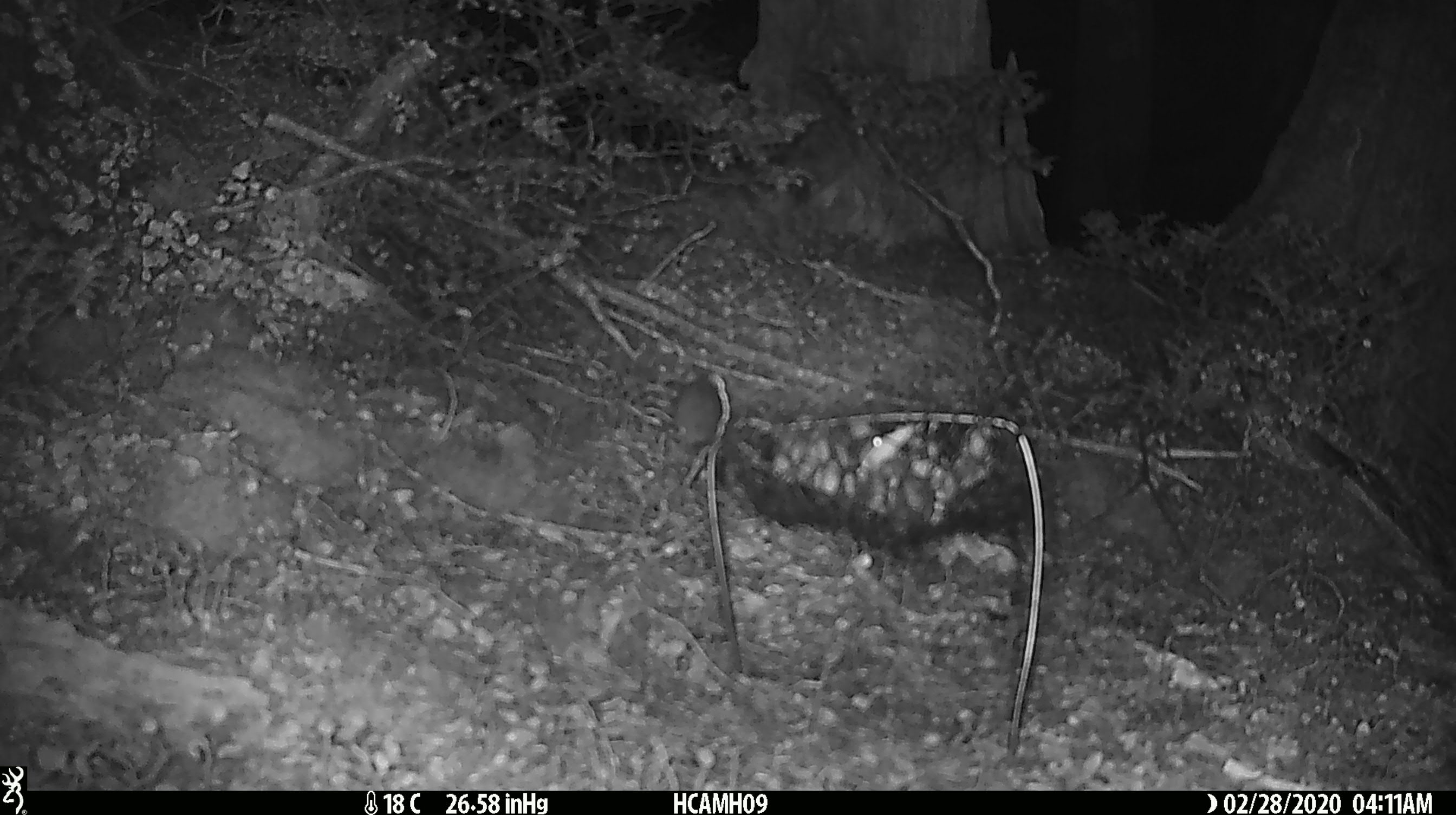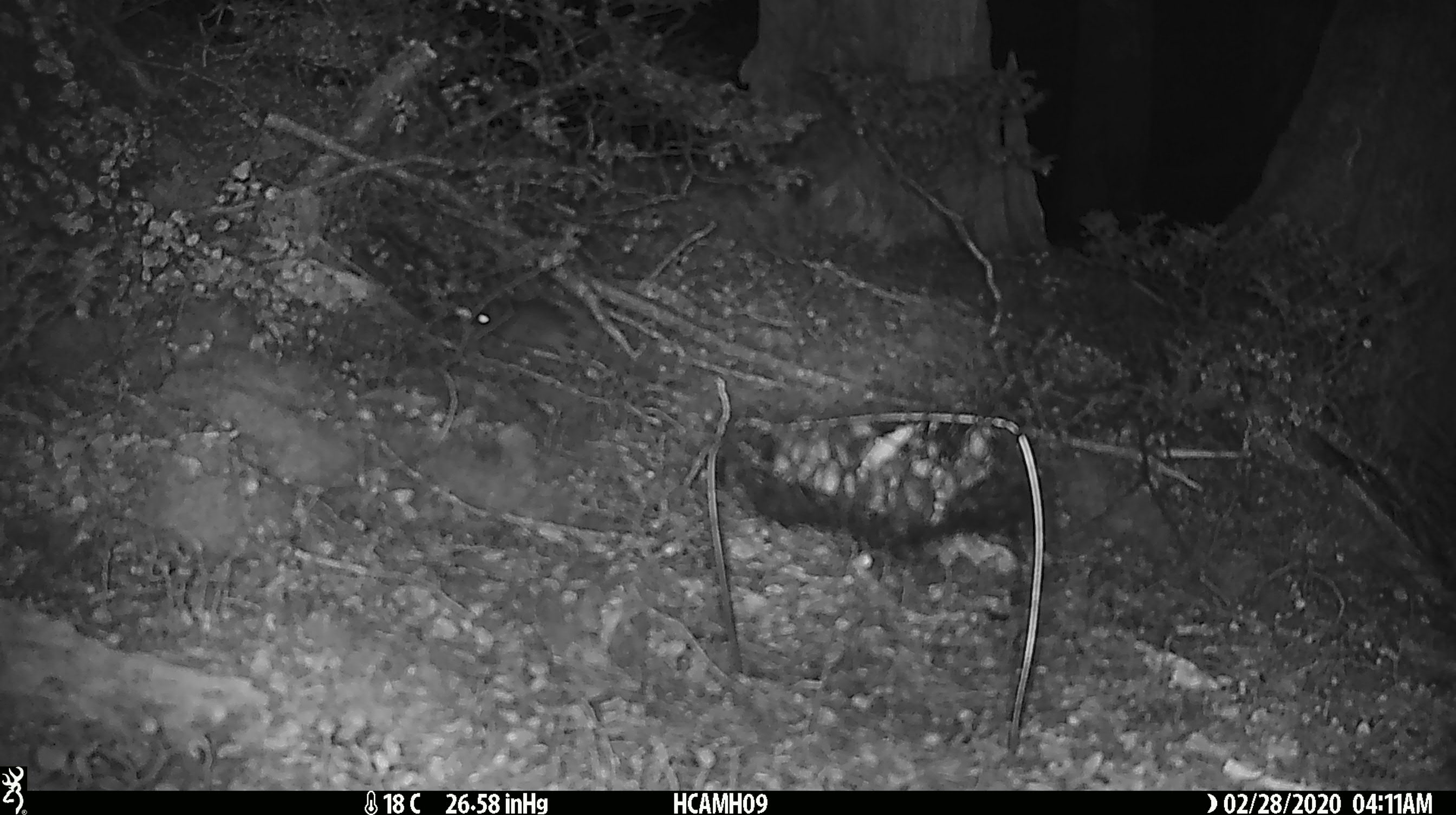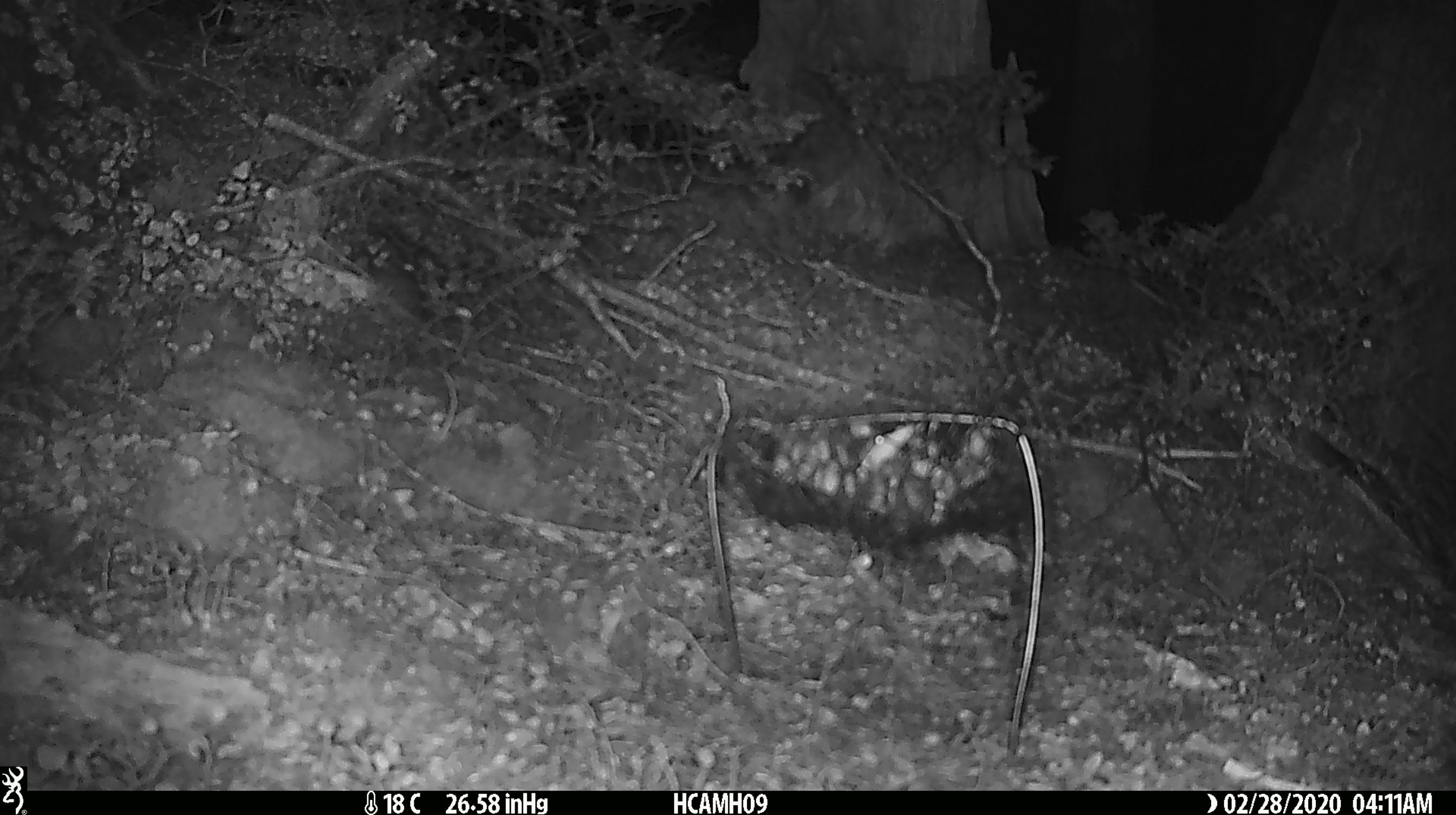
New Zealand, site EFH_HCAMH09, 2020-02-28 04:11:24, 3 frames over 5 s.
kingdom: Animalia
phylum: Chordata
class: Mammalia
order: Rodentia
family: Muridae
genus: Mus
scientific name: Mus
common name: mouse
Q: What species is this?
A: Mouse (Mus).